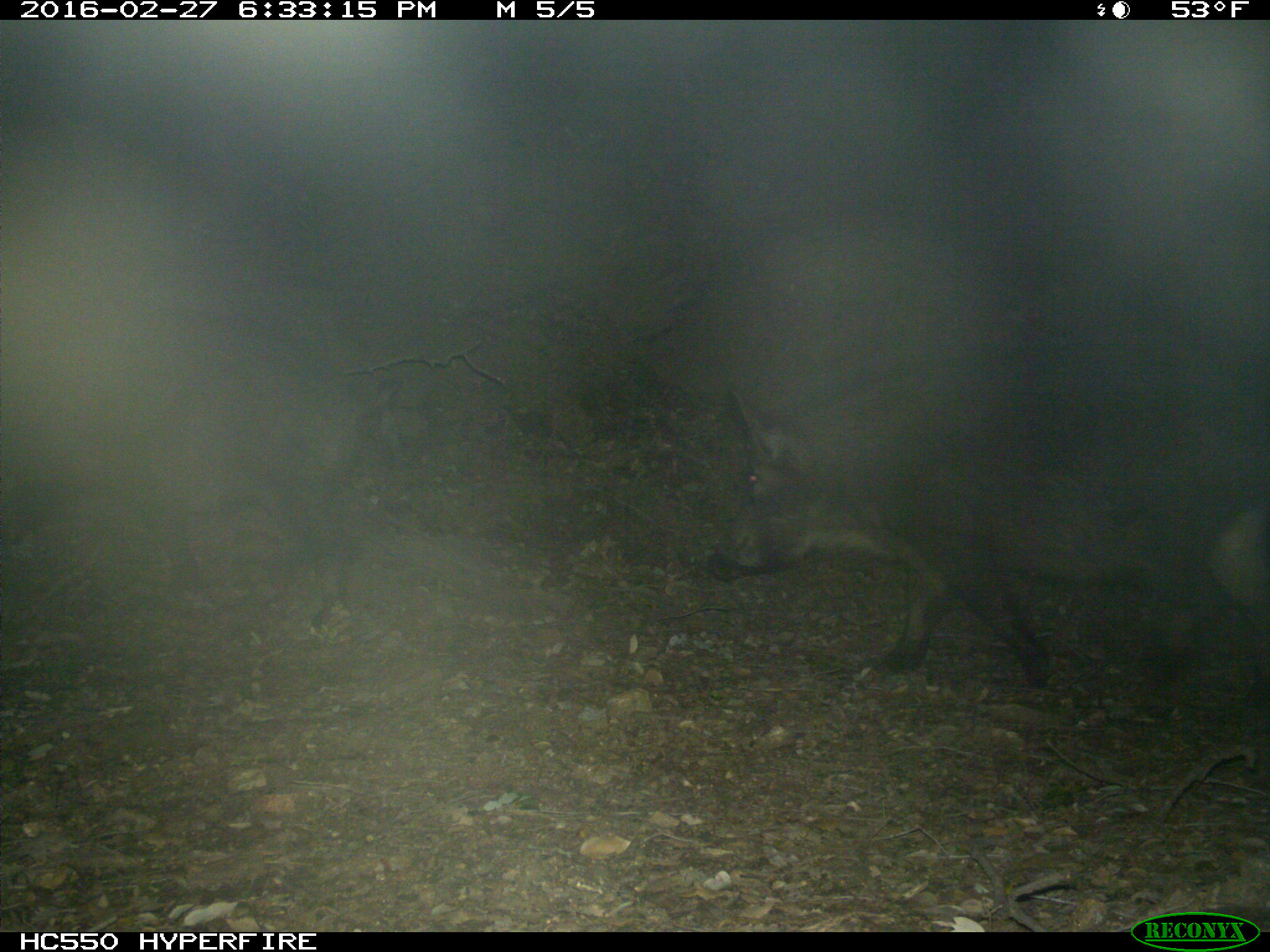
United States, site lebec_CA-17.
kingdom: Animalia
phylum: Chordata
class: Mammalia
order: Artiodactyla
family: Suidae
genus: Sus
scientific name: Sus scrofa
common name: wild boar